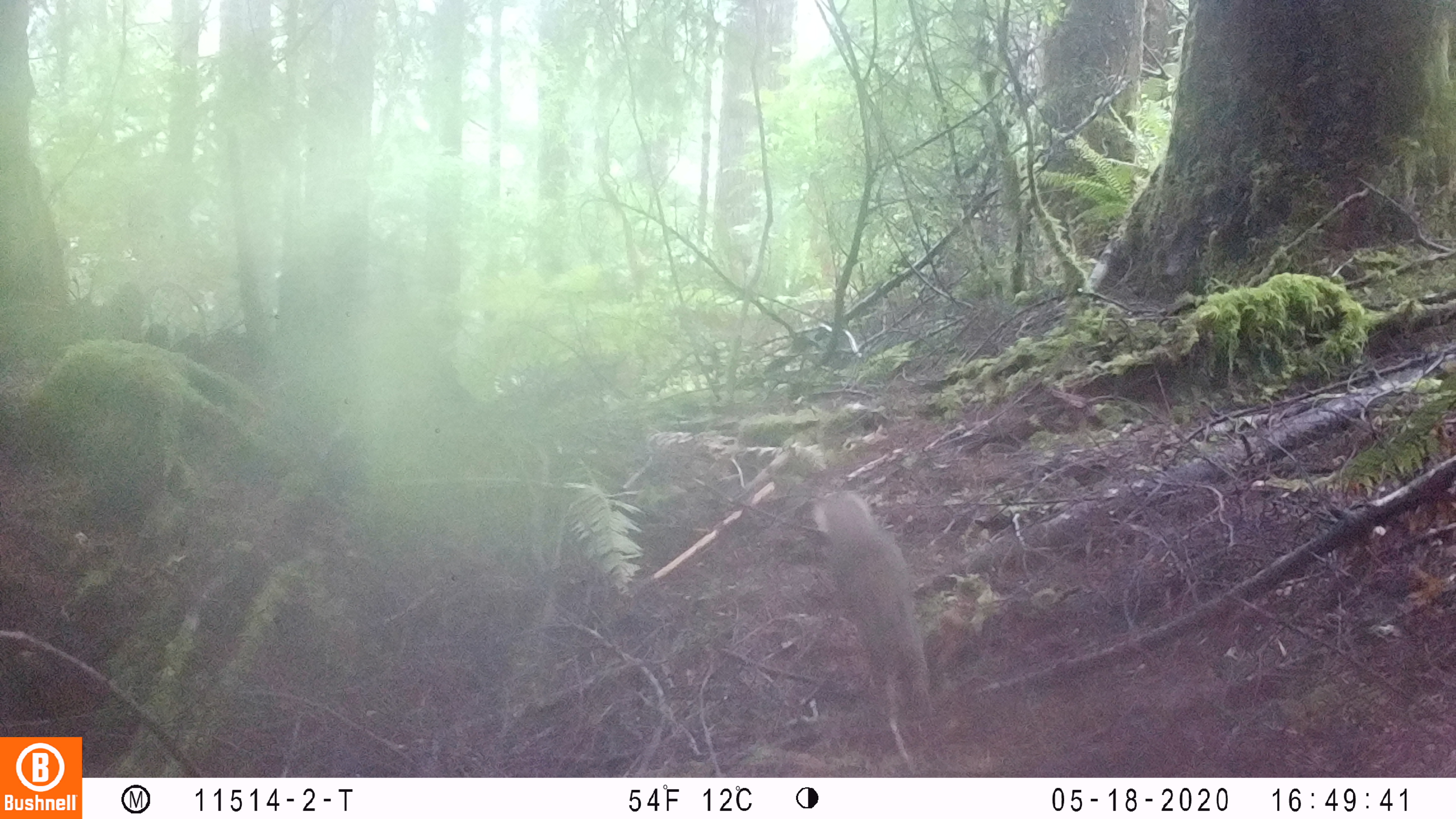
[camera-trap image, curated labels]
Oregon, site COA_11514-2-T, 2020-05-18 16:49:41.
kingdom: Animalia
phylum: Chordata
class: Mammalia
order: Rodentia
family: Sciuridae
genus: Tamiasciurus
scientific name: Tamiasciurus douglasii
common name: douglas squirrel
Douglas squirrel (Tamiasciurus douglasii).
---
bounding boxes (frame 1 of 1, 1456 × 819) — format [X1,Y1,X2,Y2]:
douglas squirrel: [813,490,937,722]